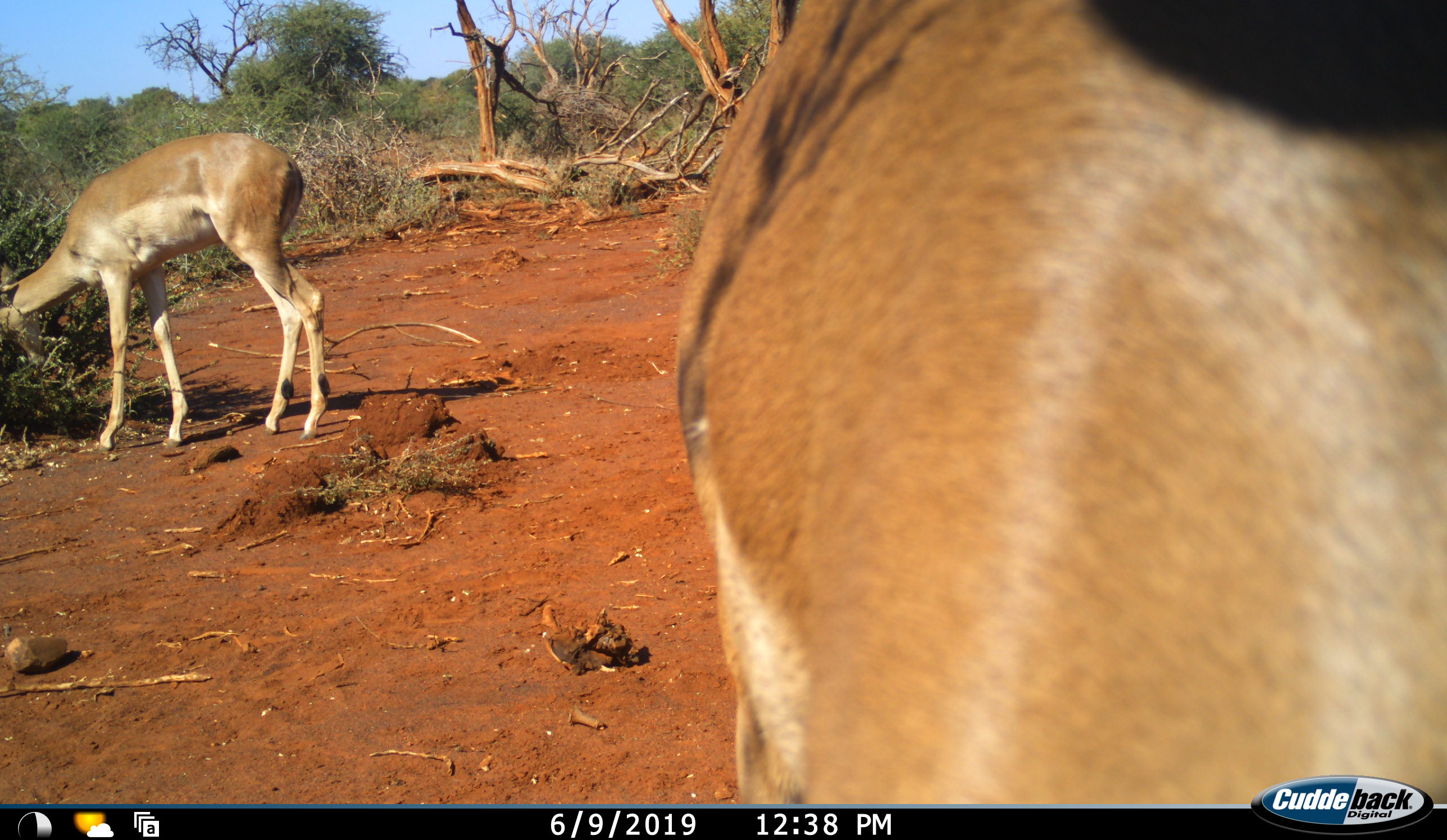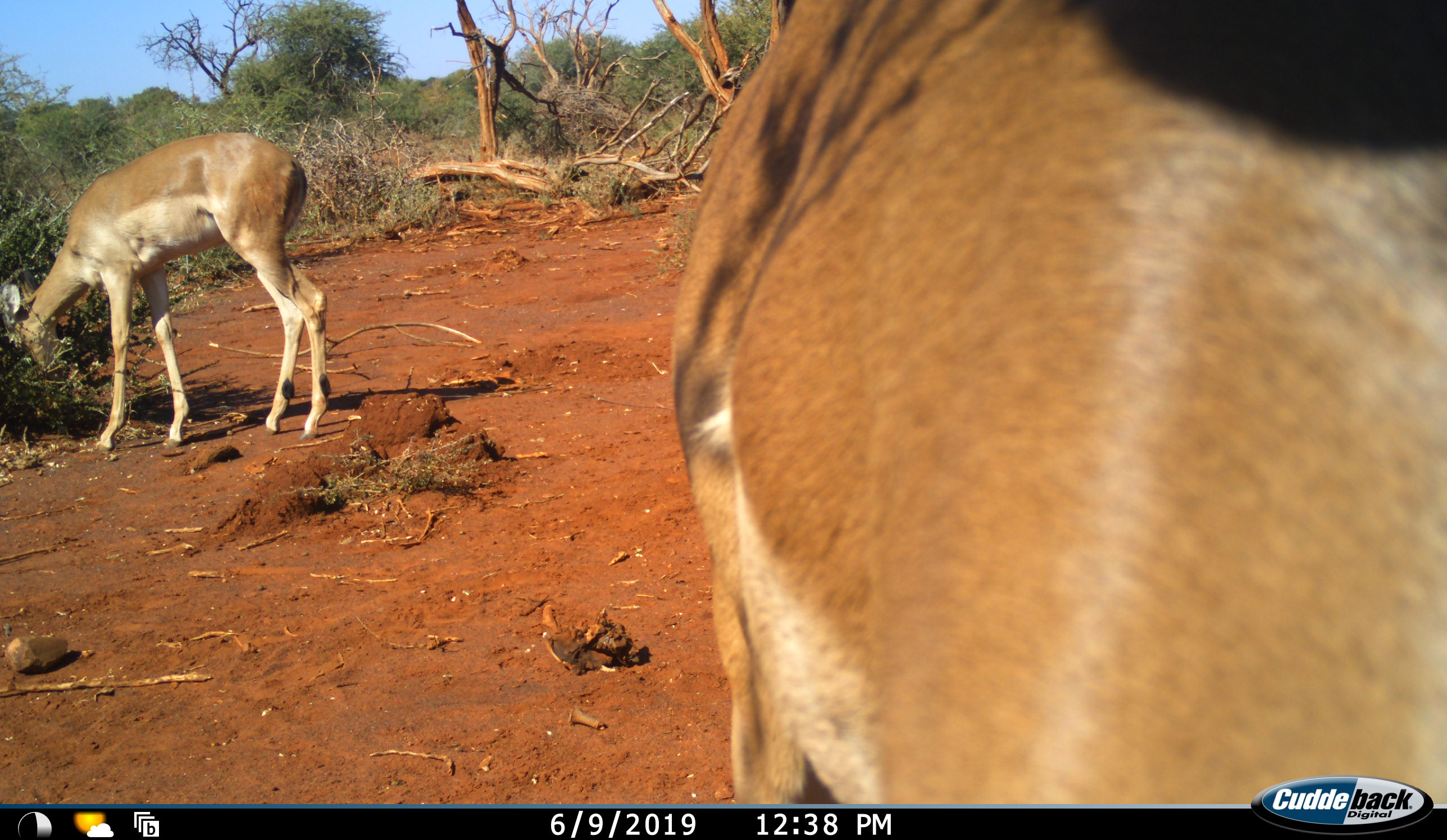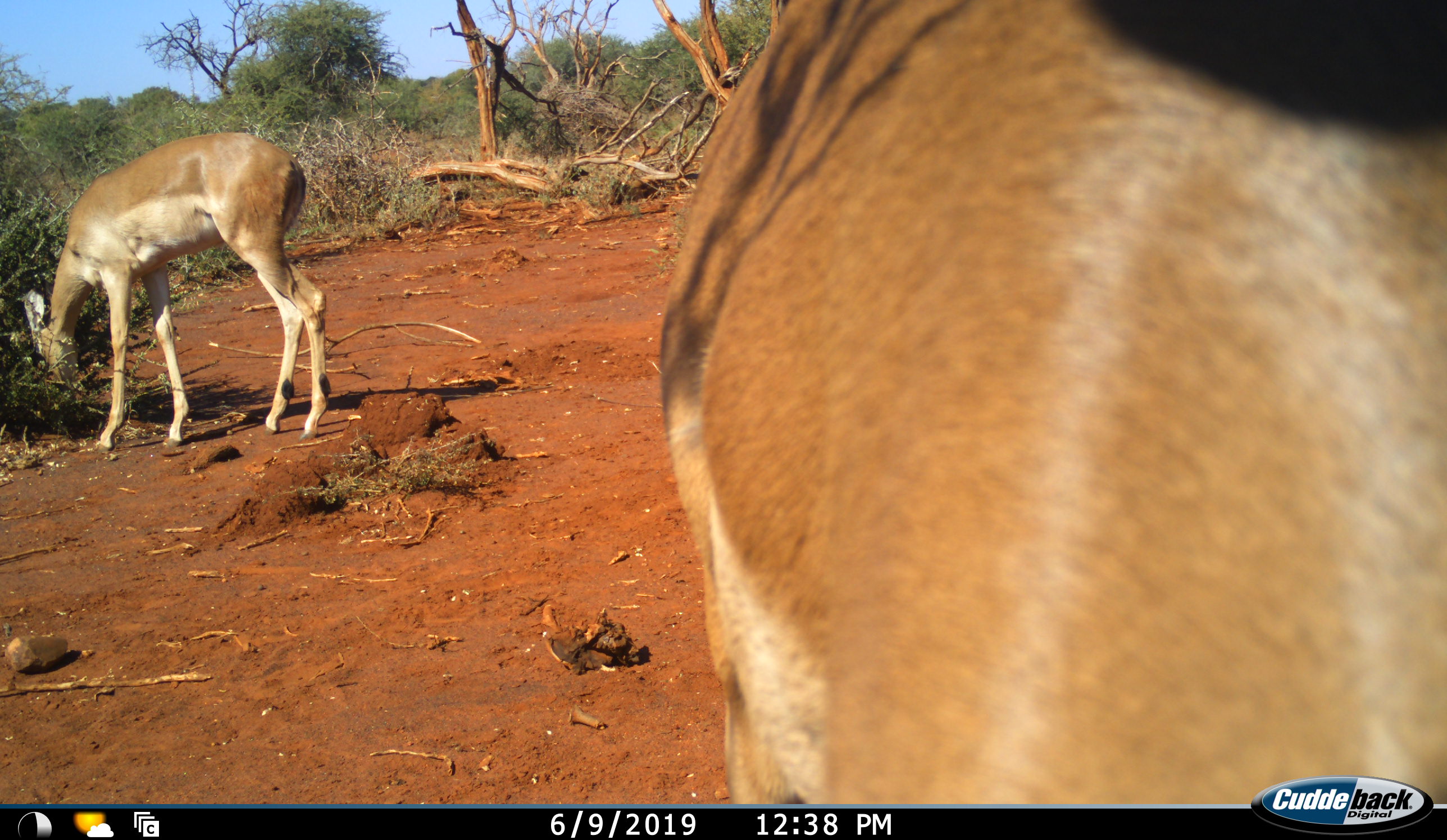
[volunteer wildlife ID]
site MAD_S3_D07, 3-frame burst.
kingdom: Animalia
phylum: Chordata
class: Mammalia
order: Artiodactyla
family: Bovidae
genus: Aepyceros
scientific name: Aepyceros melampus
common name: impala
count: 2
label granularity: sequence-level